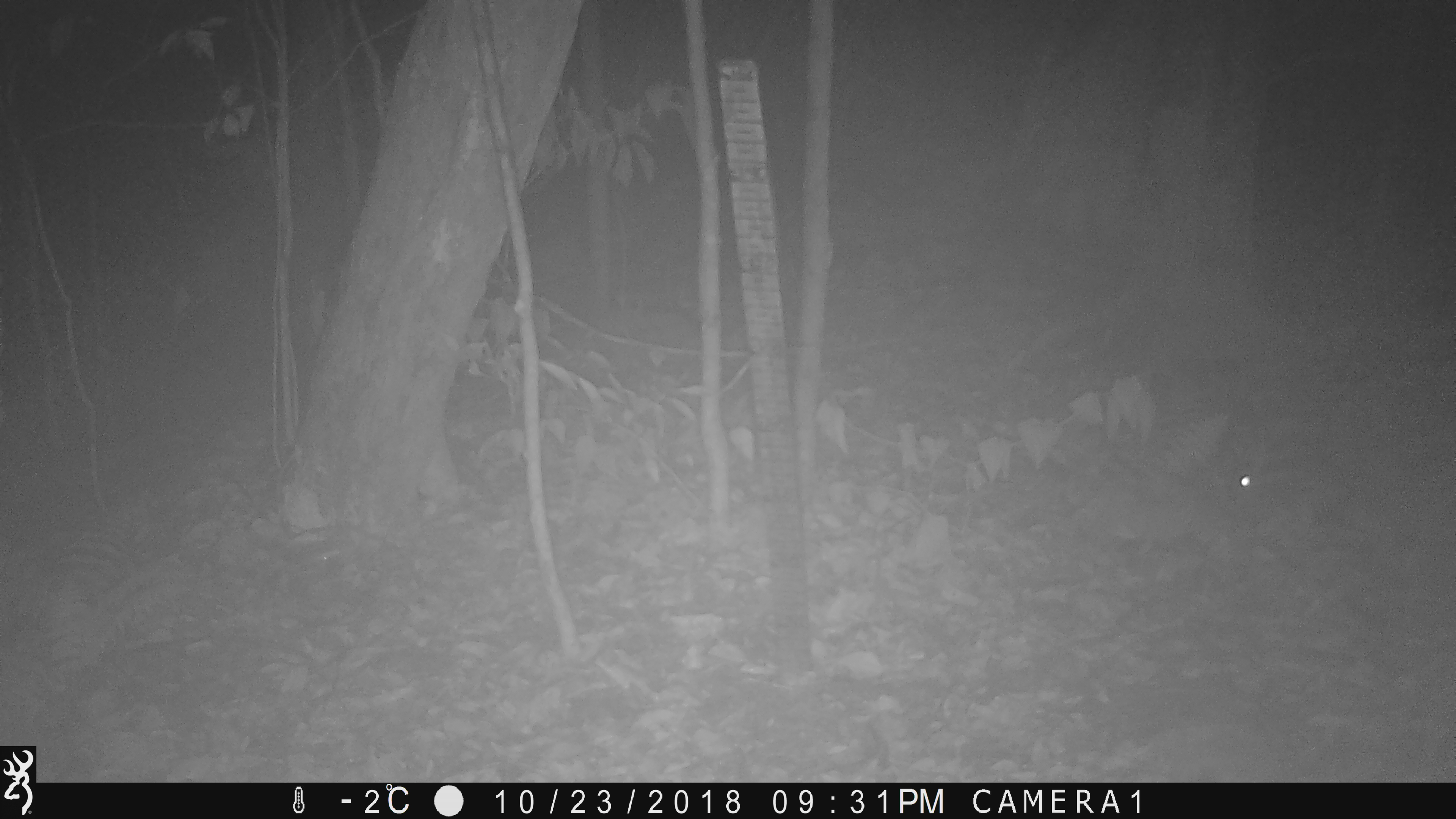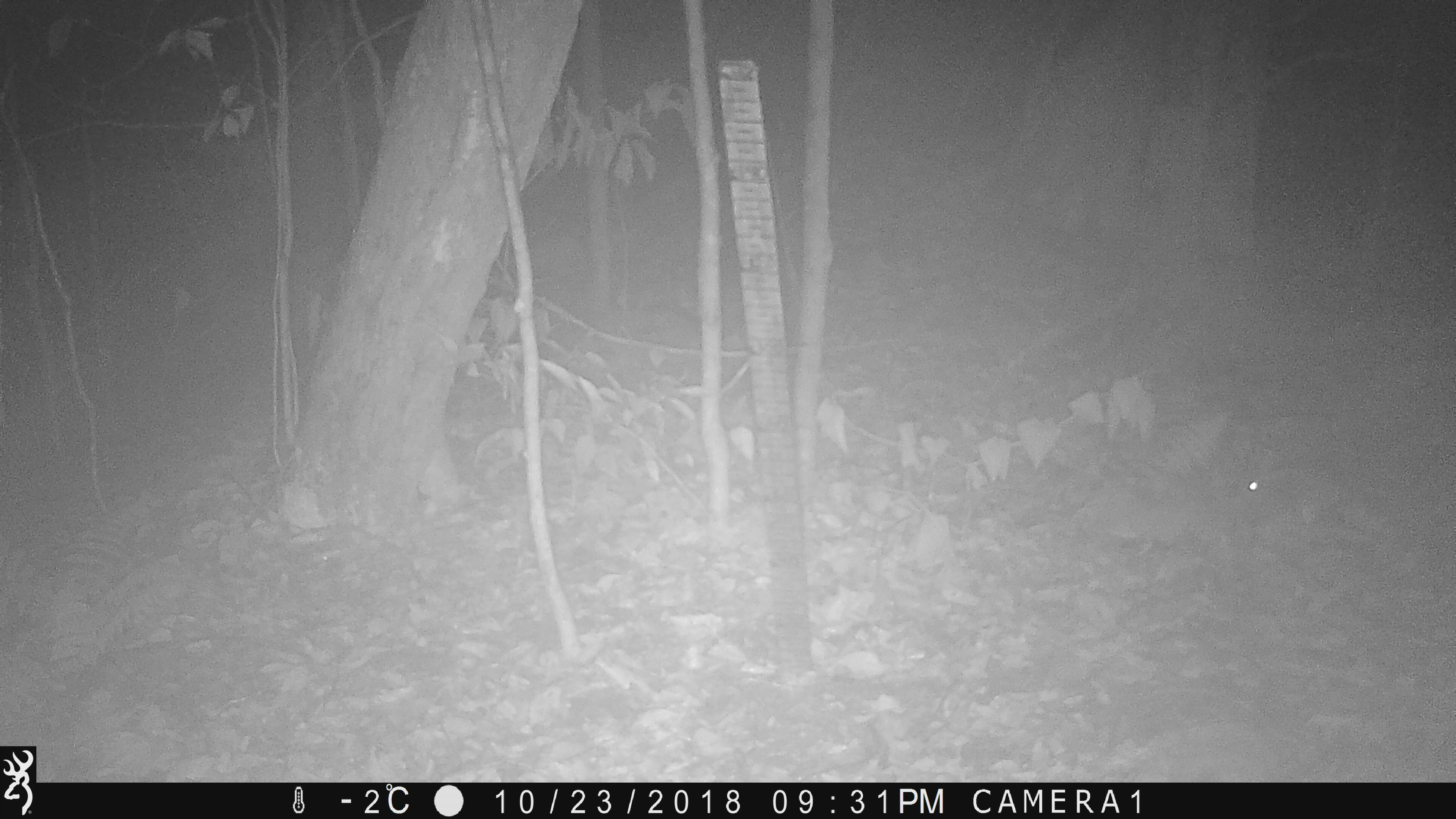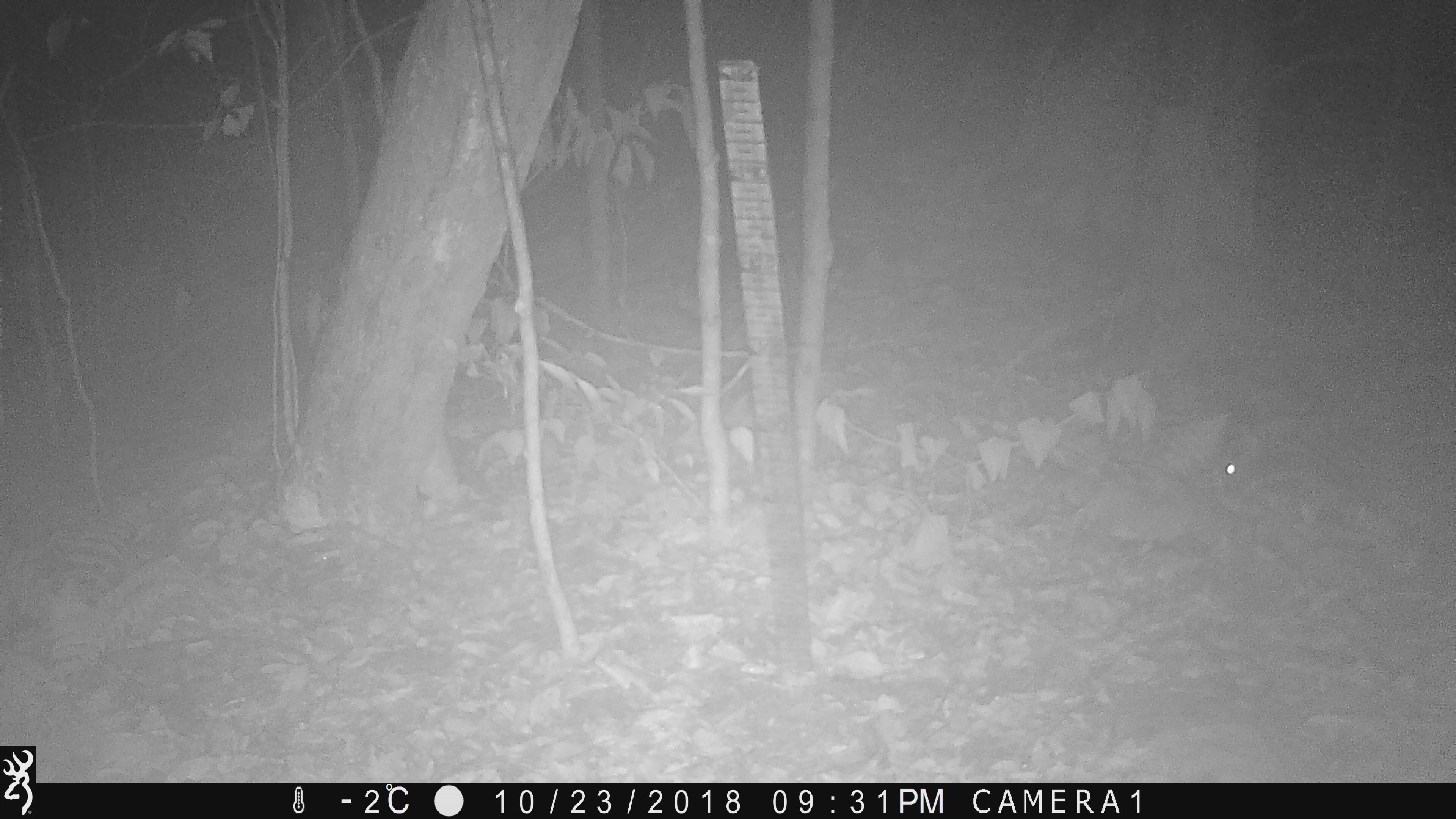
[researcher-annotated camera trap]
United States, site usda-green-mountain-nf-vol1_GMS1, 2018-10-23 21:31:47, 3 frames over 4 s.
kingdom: Animalia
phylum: Chordata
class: Mammalia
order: Lagomorpha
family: Leporidae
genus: Lepus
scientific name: Lepus americanus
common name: snowshoe hare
Snowshoe hare (Lepus americanus).